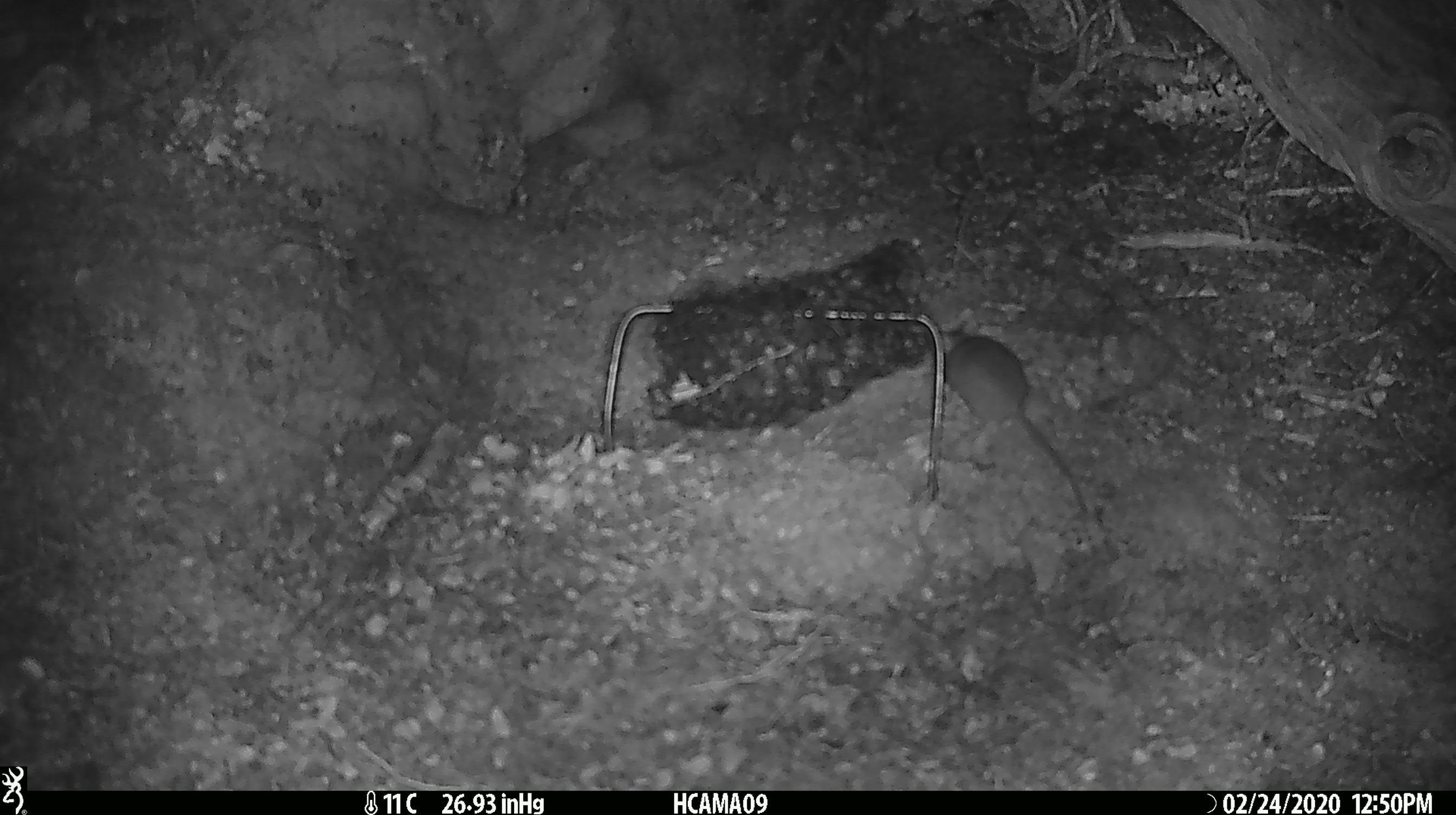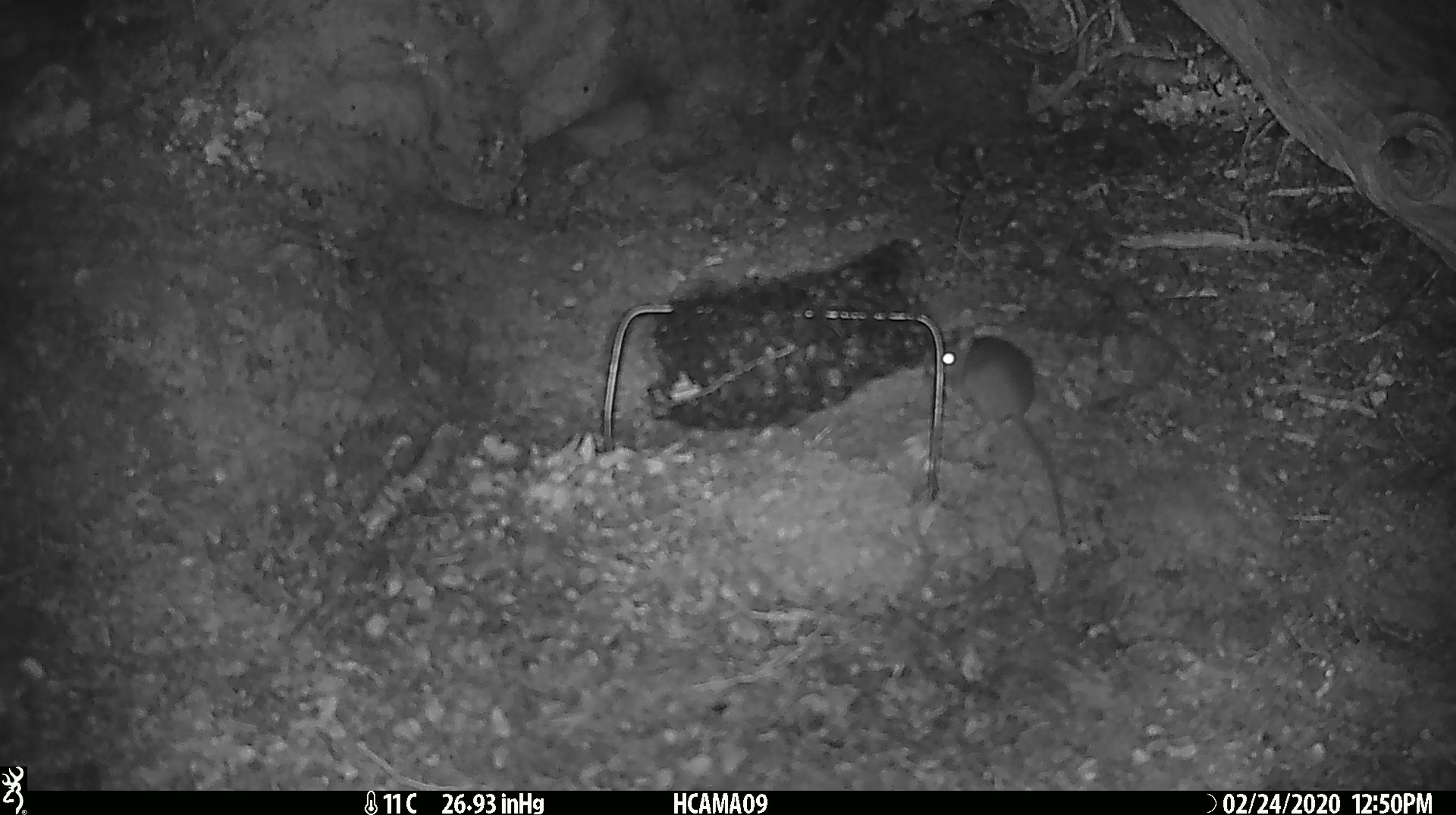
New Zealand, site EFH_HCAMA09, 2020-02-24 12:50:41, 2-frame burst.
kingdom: Animalia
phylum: Chordata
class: Mammalia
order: Rodentia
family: Muridae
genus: Mus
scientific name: Mus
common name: mouse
Mouse (Mus).